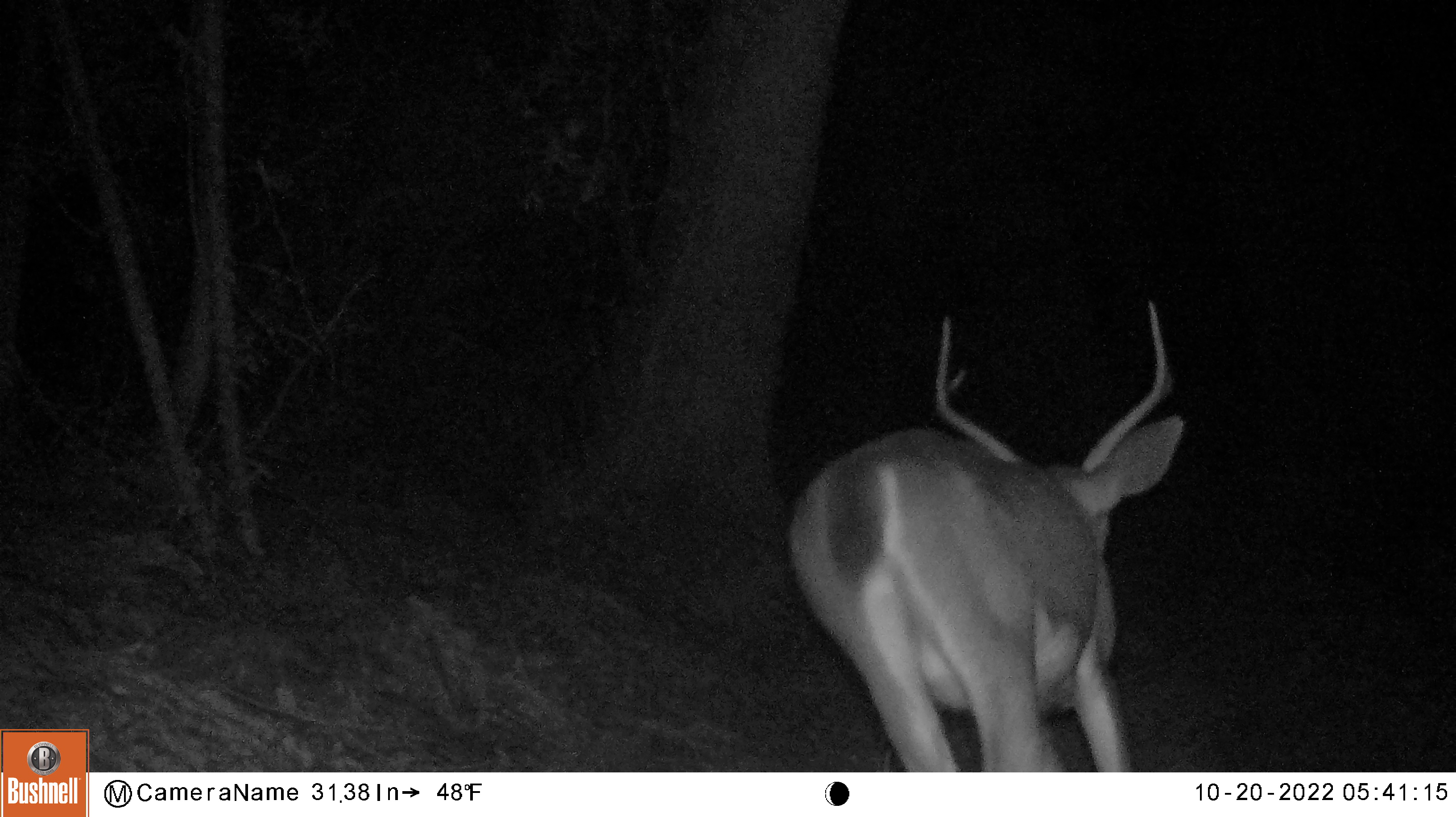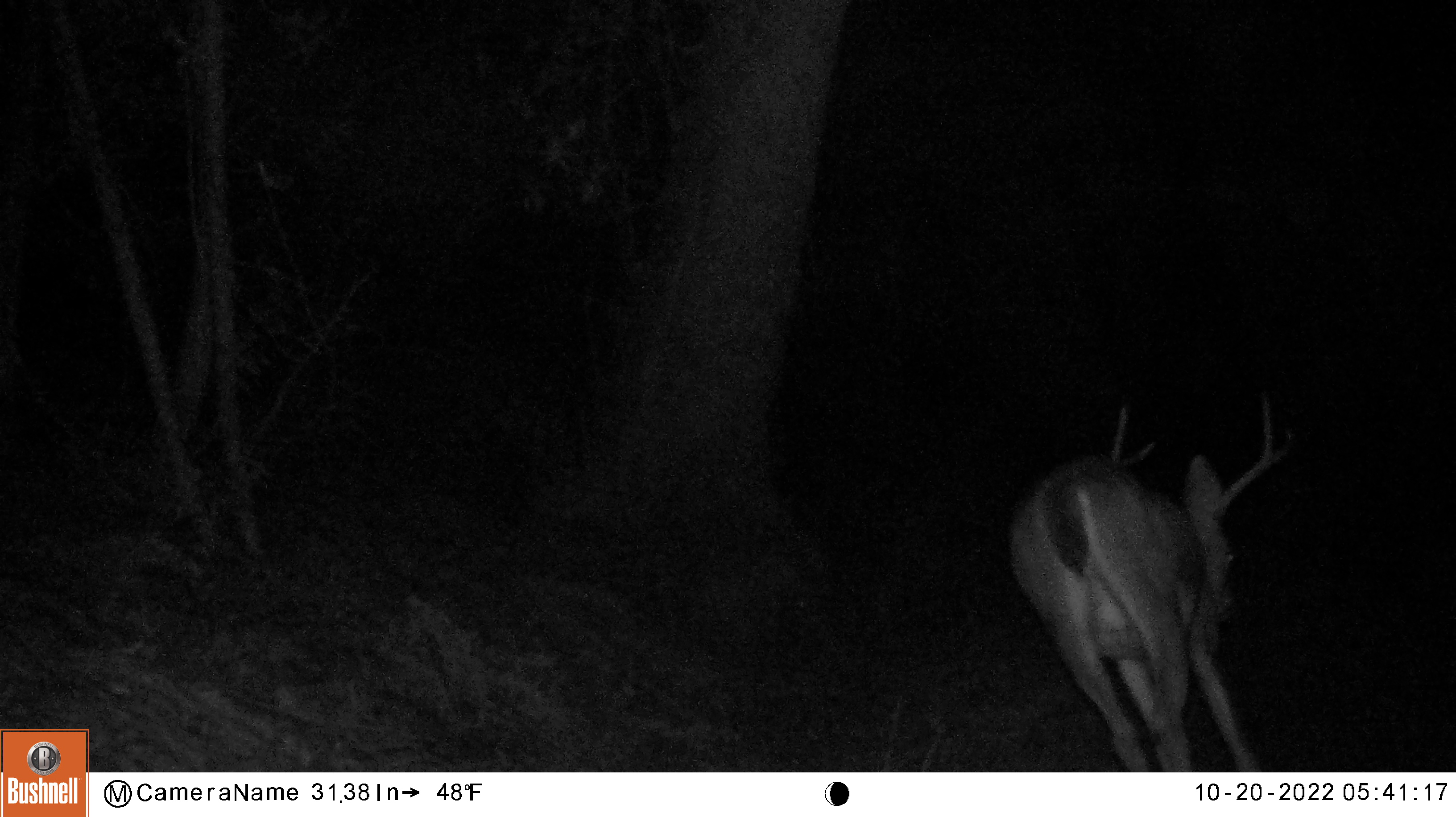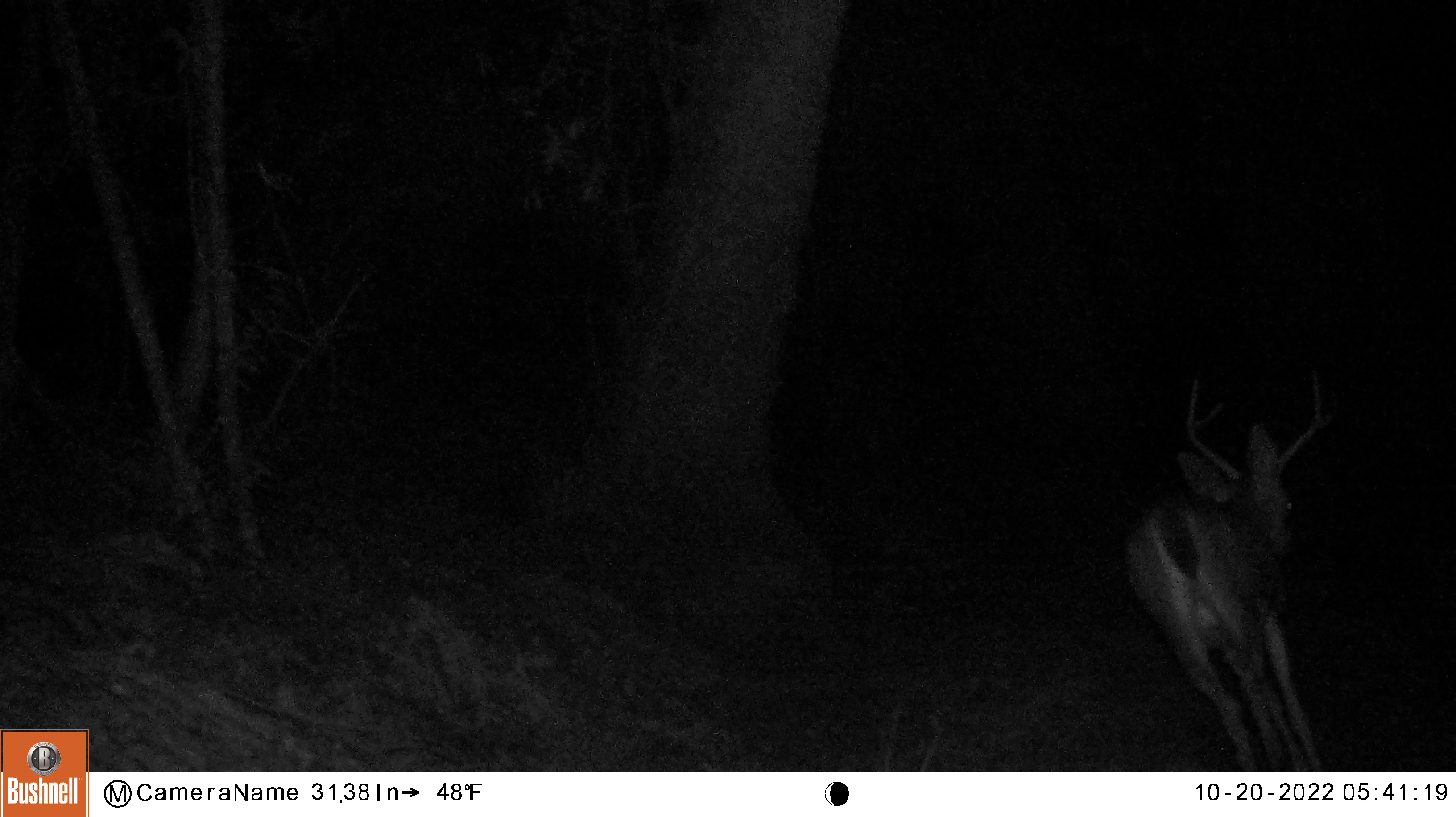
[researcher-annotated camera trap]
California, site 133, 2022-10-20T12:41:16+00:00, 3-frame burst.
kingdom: Animalia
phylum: Chordata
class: Mammalia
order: Artiodactyla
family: Cervidae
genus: Odocoileus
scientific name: Odocoileus hemionus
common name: mule deer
Mule deer (Odocoileus hemionus).